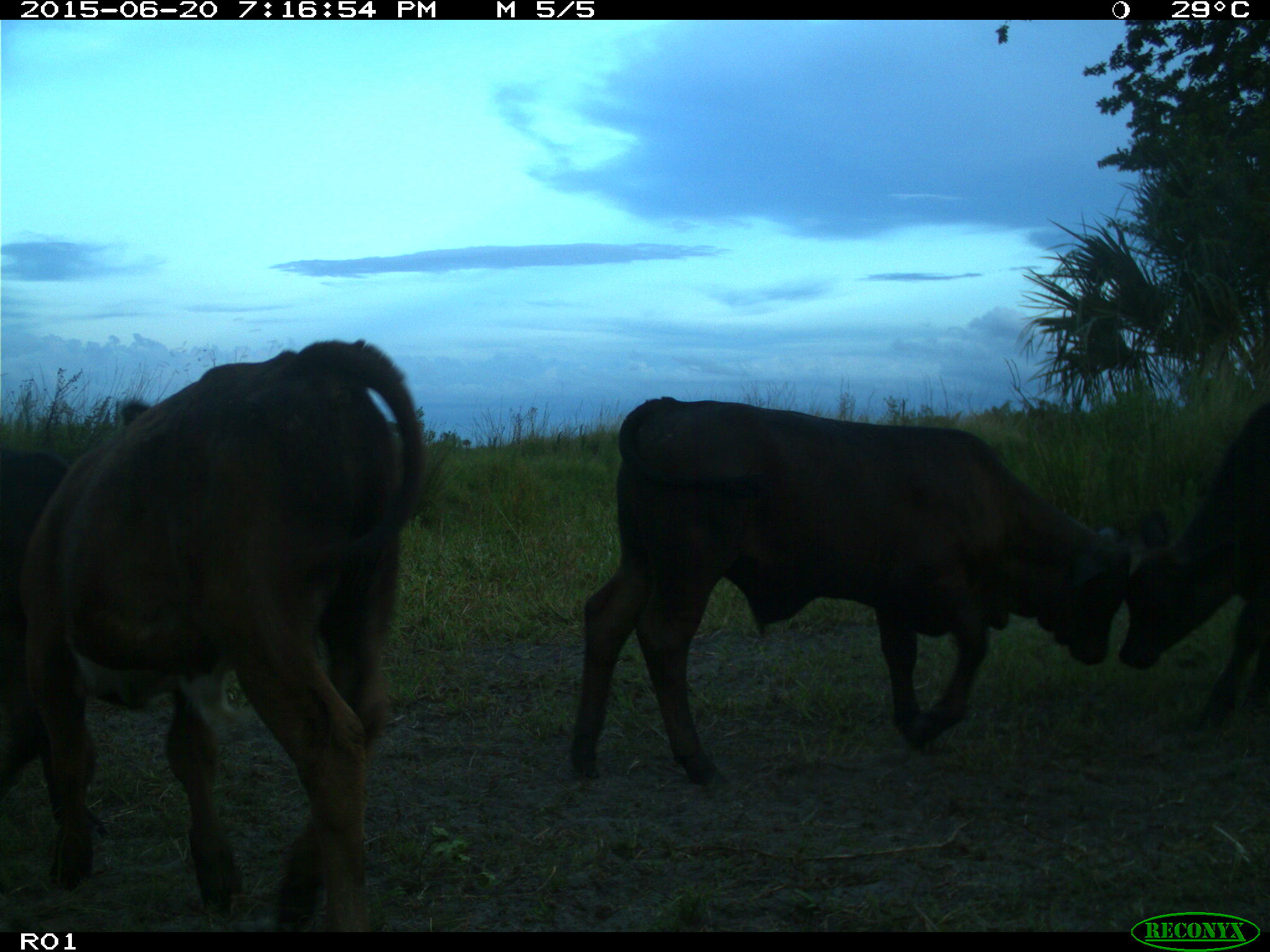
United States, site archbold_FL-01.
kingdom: Animalia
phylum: Chordata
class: Mammalia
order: Artiodactyla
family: Bovidae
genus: Bos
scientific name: Bos taurus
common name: domestic cow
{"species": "Bos taurus (domestic cow)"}